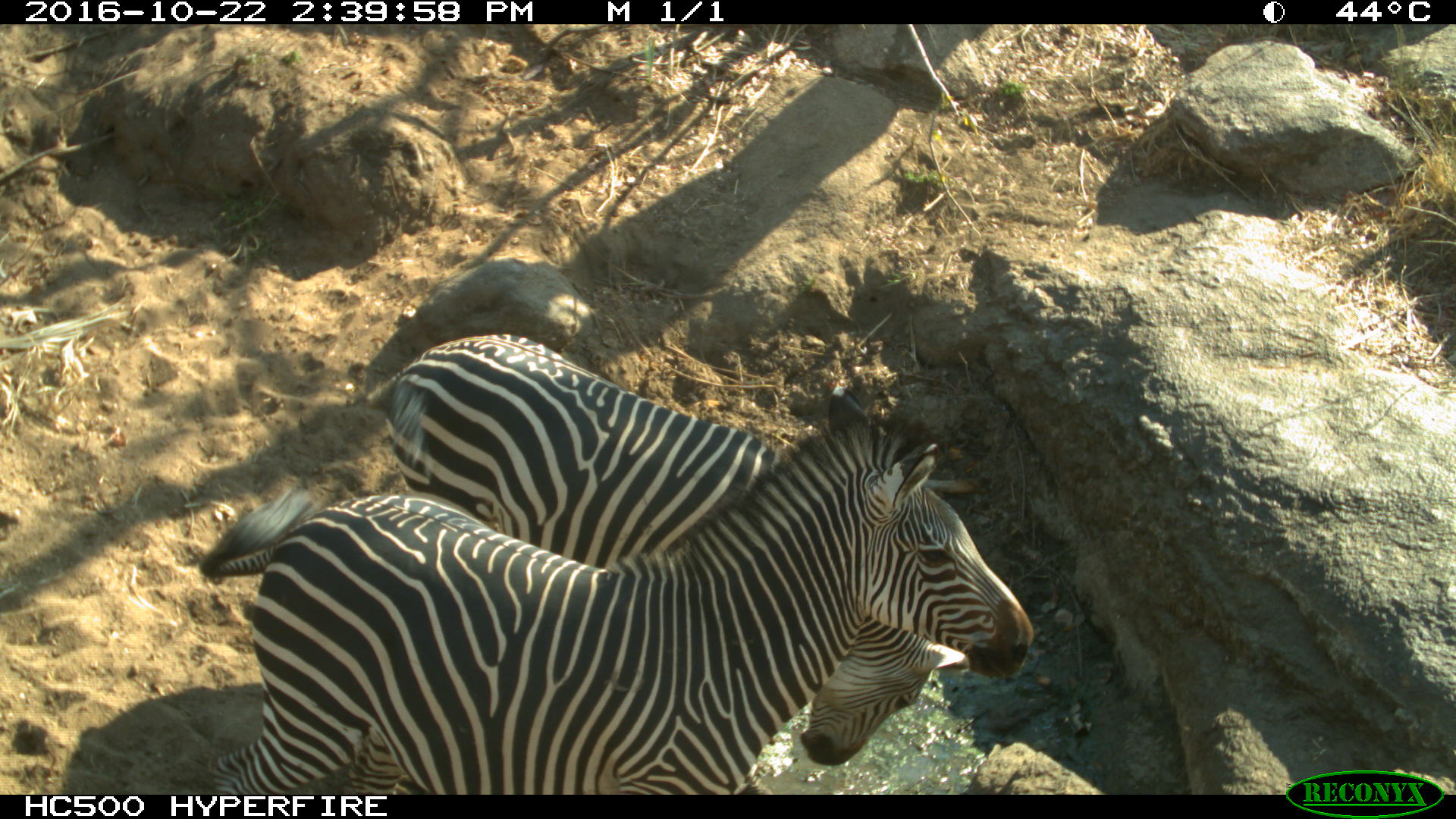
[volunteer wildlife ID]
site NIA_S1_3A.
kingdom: Animalia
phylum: Chordata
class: Mammalia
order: Perissodactyla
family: Equidae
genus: Equus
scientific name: Equus quagga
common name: plains zebra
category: zebraplains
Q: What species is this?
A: Zebraplains (plains zebra) (Equus quagga).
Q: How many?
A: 2.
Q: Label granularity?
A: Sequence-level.